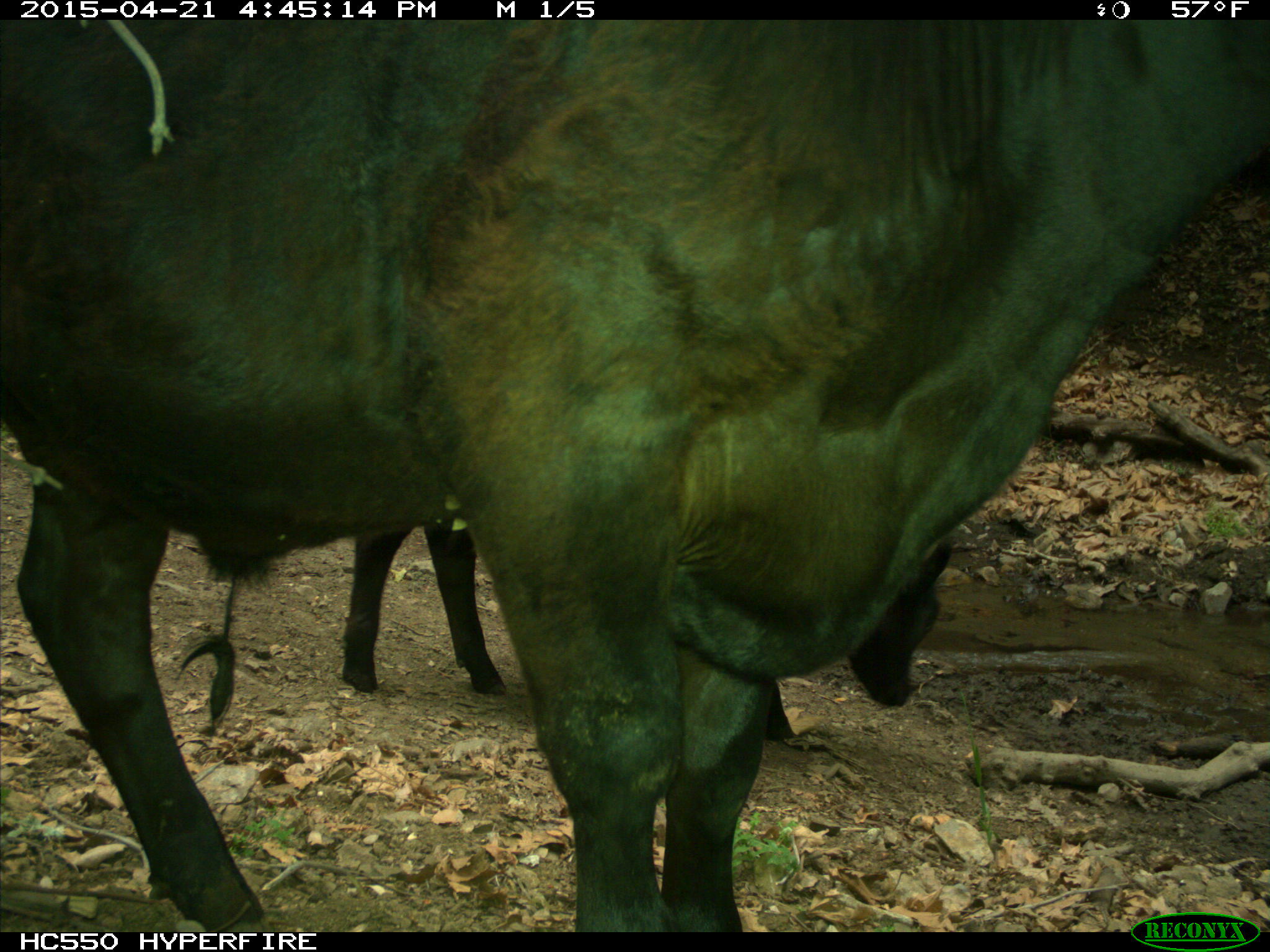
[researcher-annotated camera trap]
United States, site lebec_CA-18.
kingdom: Animalia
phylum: Chordata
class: Mammalia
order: Artiodactyla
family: Bovidae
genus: Bos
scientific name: Bos taurus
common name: domestic cow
Bos taurus (domestic cow).